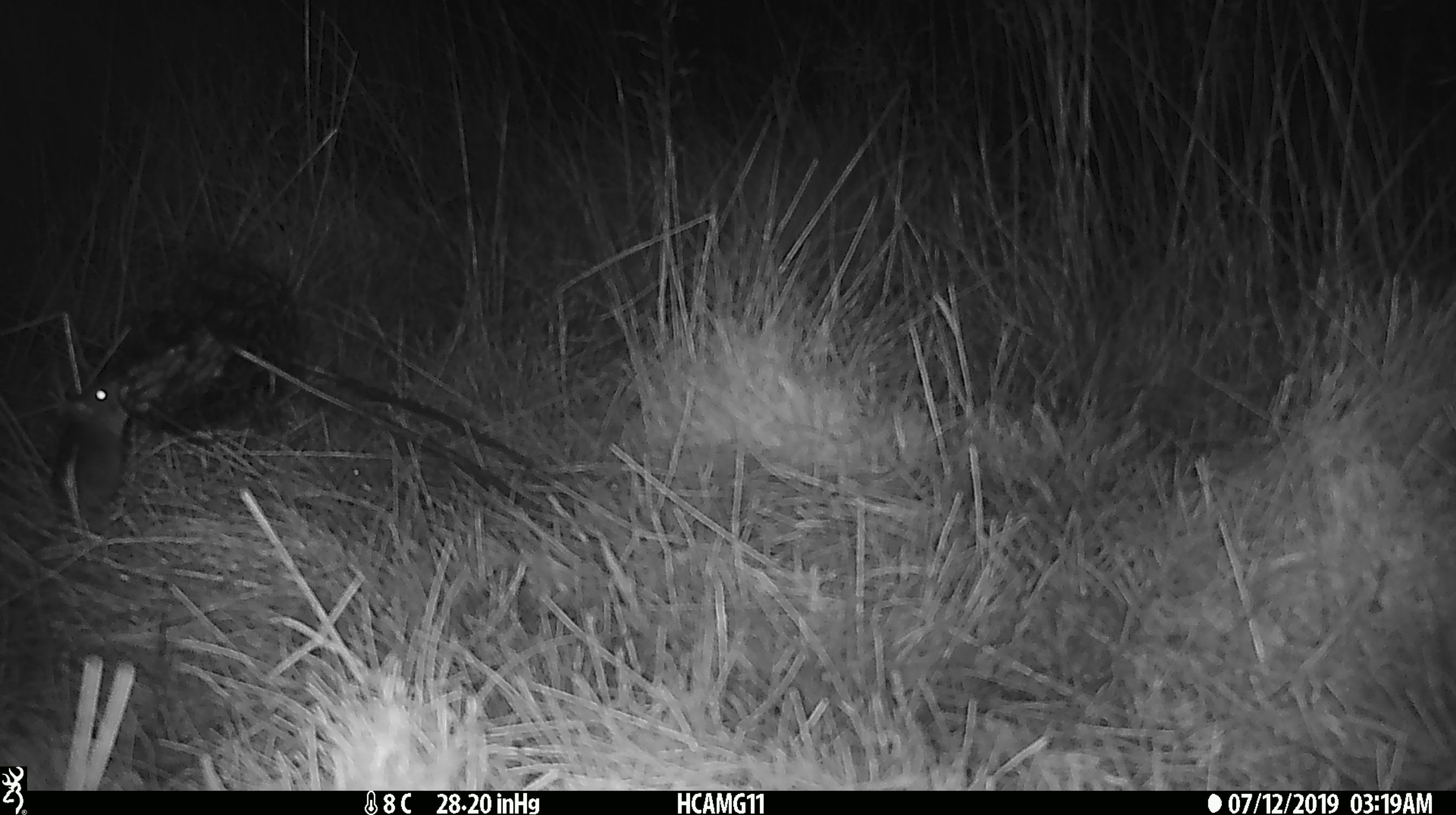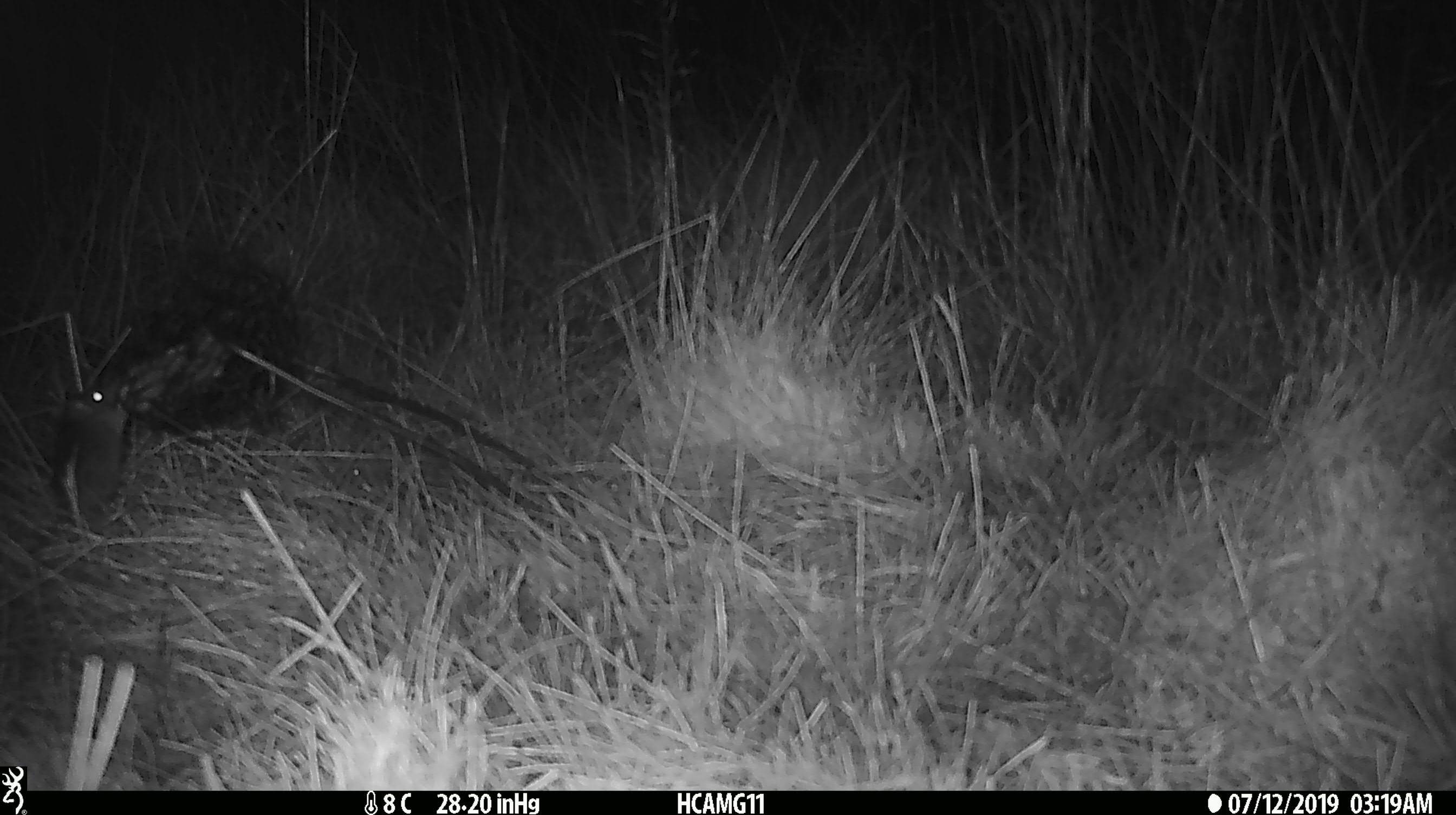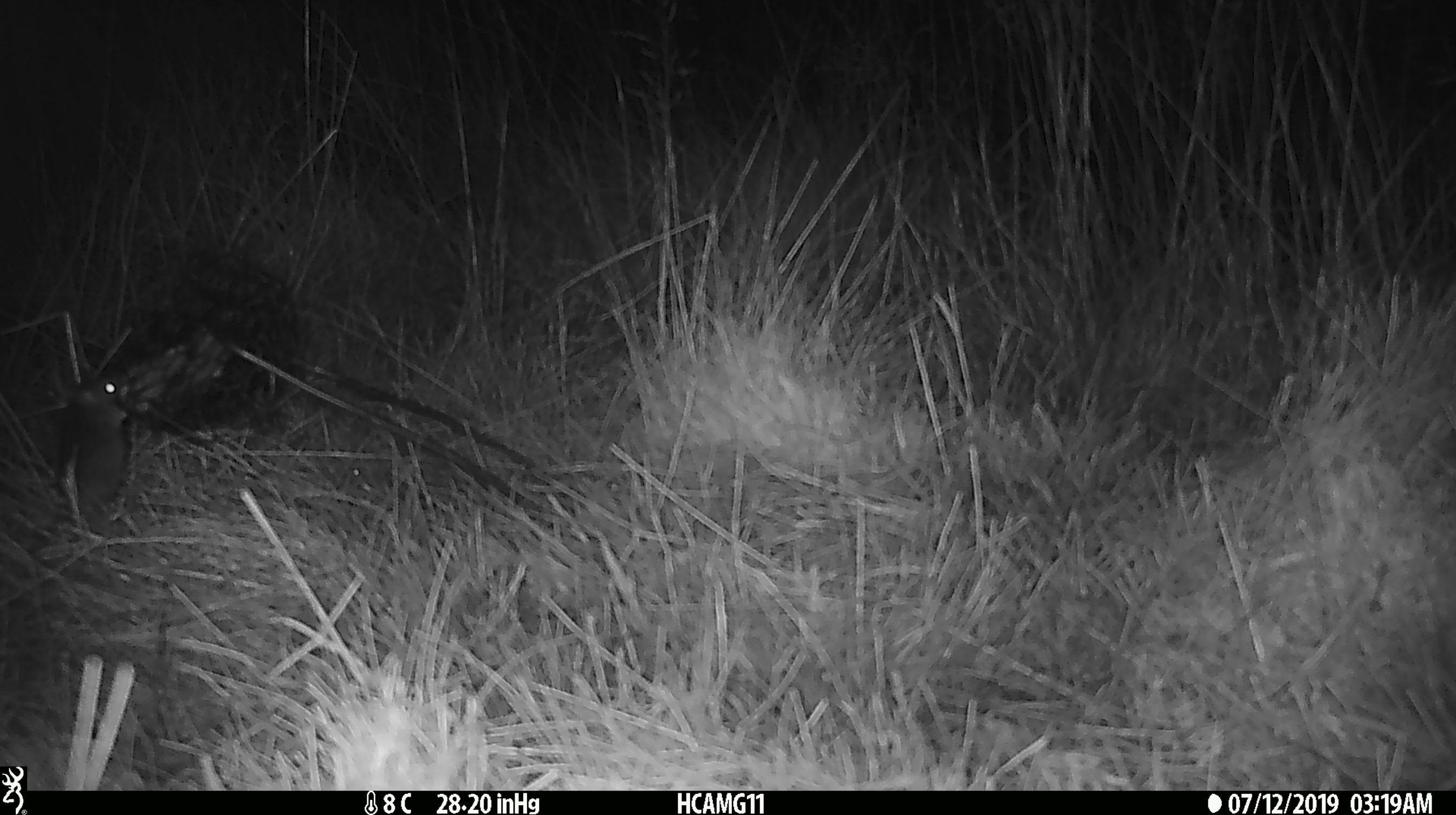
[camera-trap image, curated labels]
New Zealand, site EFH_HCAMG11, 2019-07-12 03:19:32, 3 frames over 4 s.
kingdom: Animalia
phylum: Chordata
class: Mammalia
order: Rodentia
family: Muridae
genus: Mus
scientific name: Mus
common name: mouse